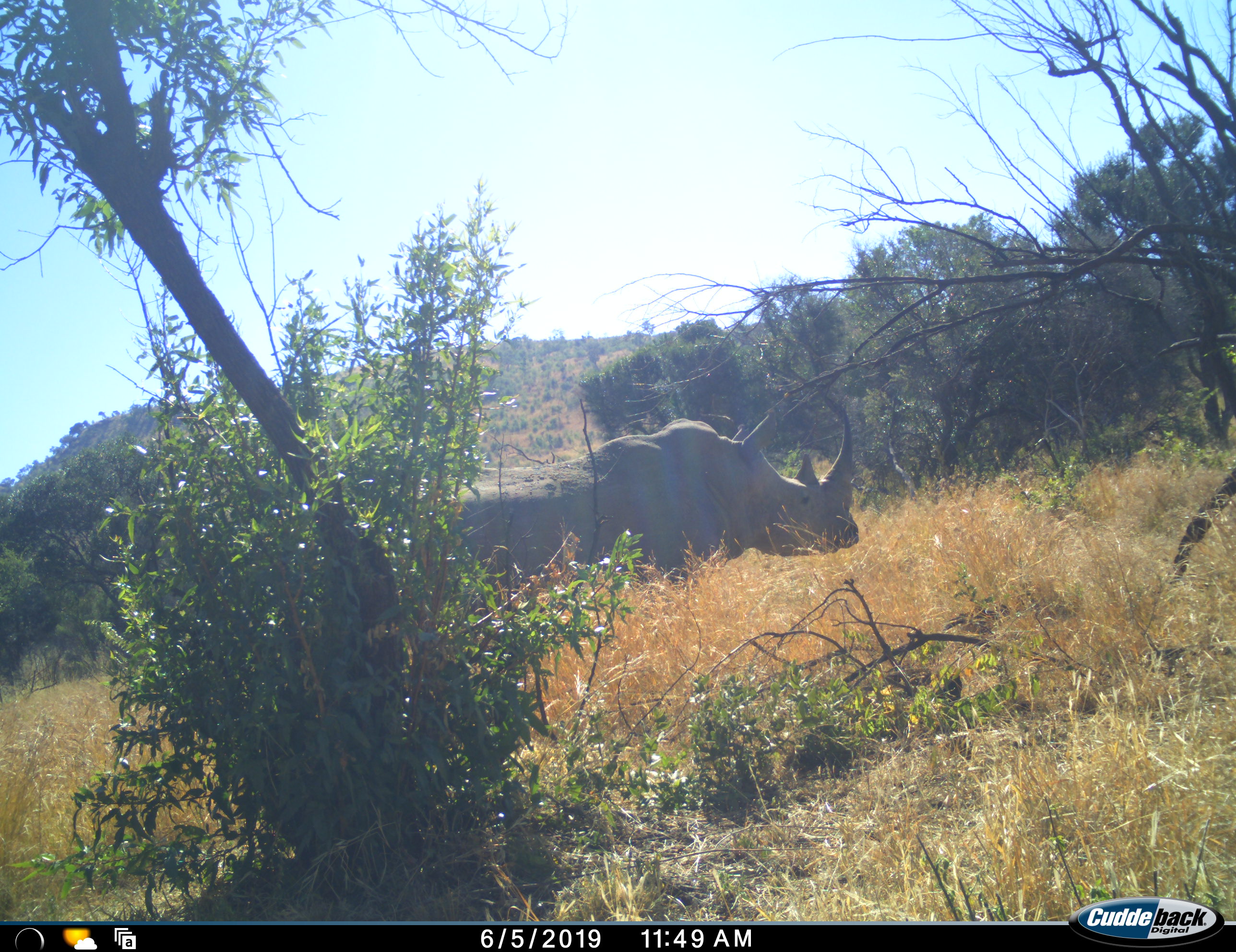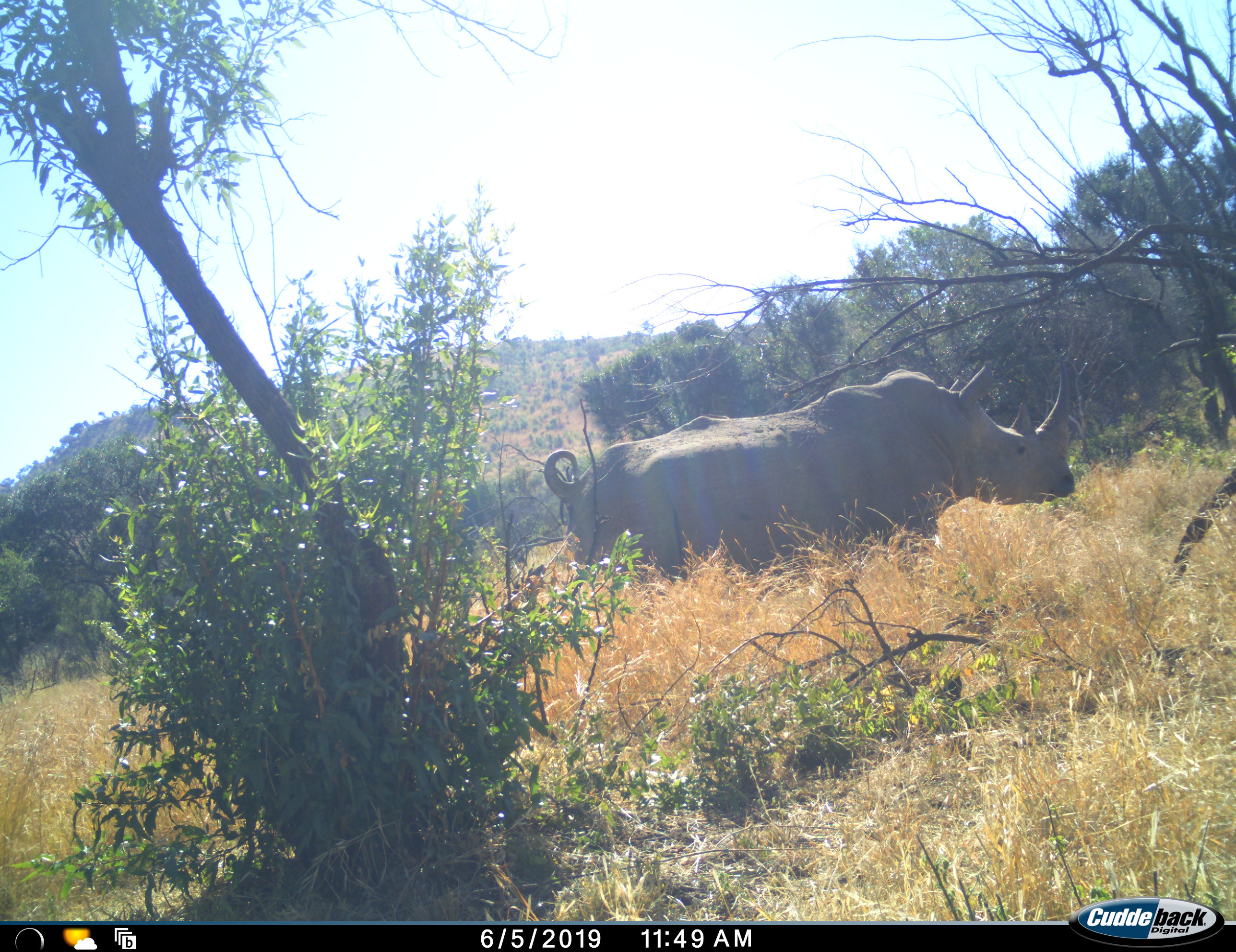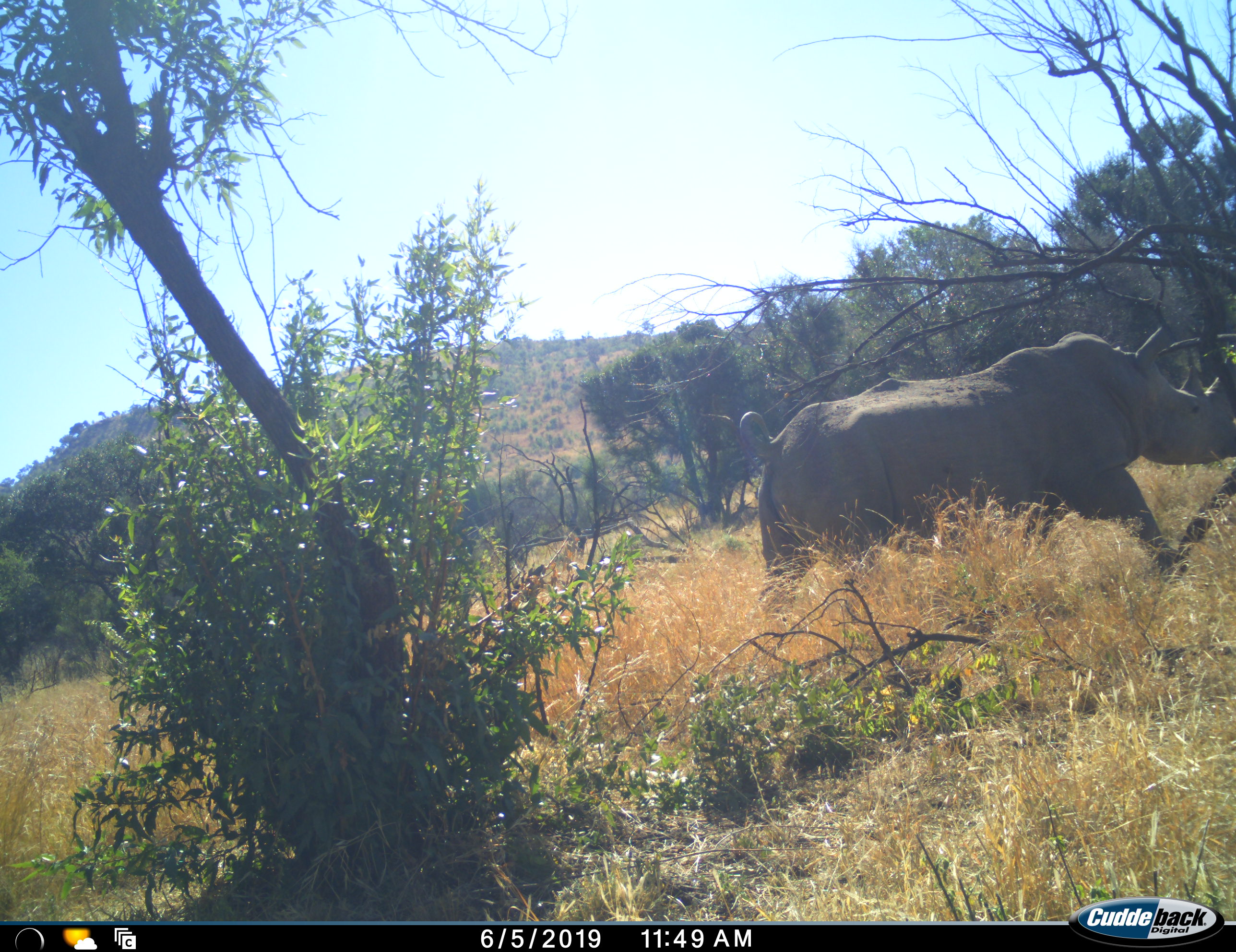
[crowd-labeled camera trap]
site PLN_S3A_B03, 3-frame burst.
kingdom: Animalia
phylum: Chordata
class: Mammalia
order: Perissodactyla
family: Rhinocerotidae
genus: Ceratotherium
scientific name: Ceratotherium simum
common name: white rhinoceros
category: rhinoceroswhite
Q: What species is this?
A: Rhinoceroswhite (white rhinoceros) (Ceratotherium simum).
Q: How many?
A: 1.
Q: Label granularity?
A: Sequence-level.